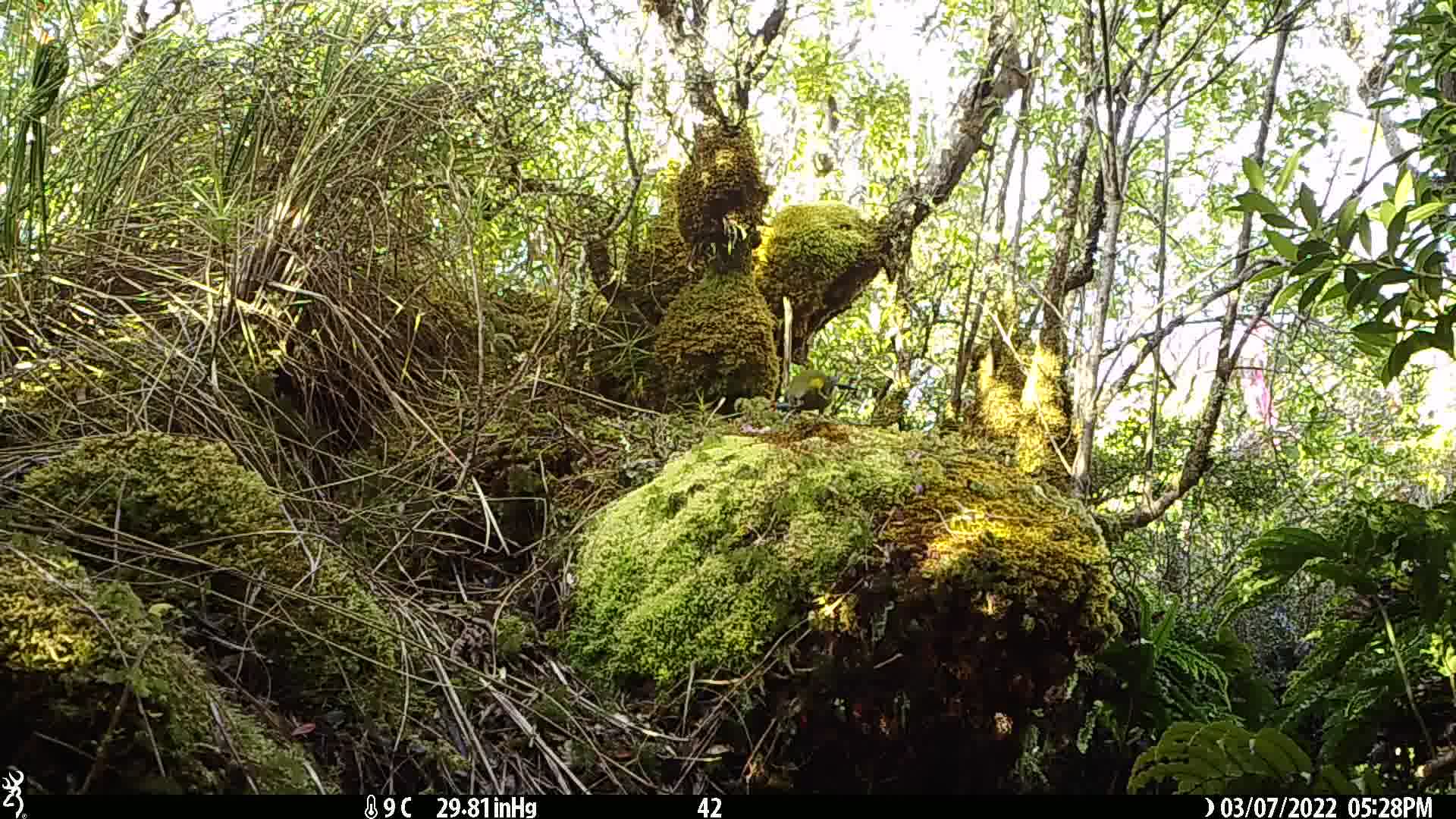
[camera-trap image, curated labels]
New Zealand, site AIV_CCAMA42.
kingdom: Animalia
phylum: Chordata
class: Aves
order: Passeriformes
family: Meliphagidae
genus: Anthornis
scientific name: Anthornis melanura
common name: new zealand bellbird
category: bellbird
Bellbird (new zealand bellbird) (Anthornis melanura).